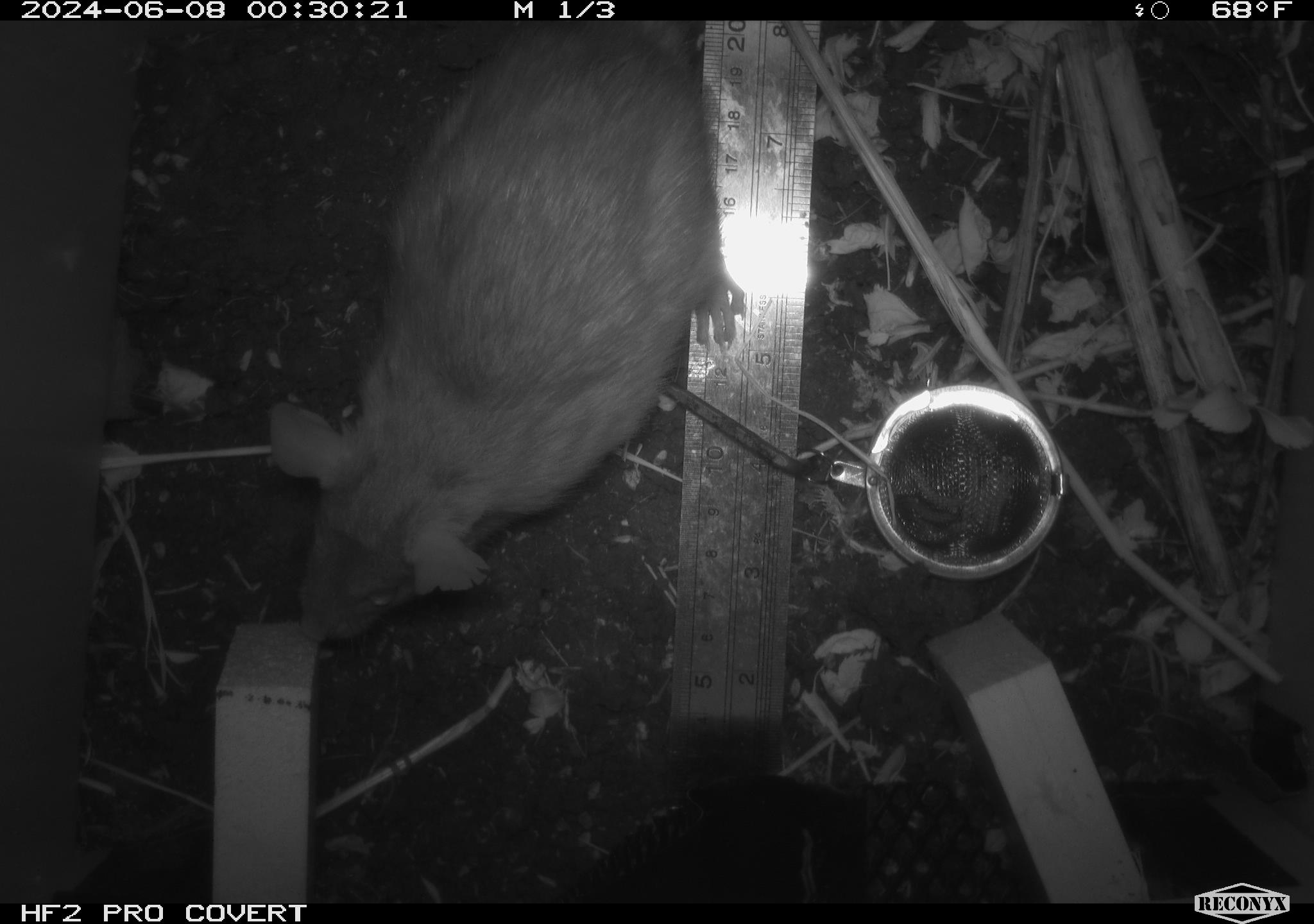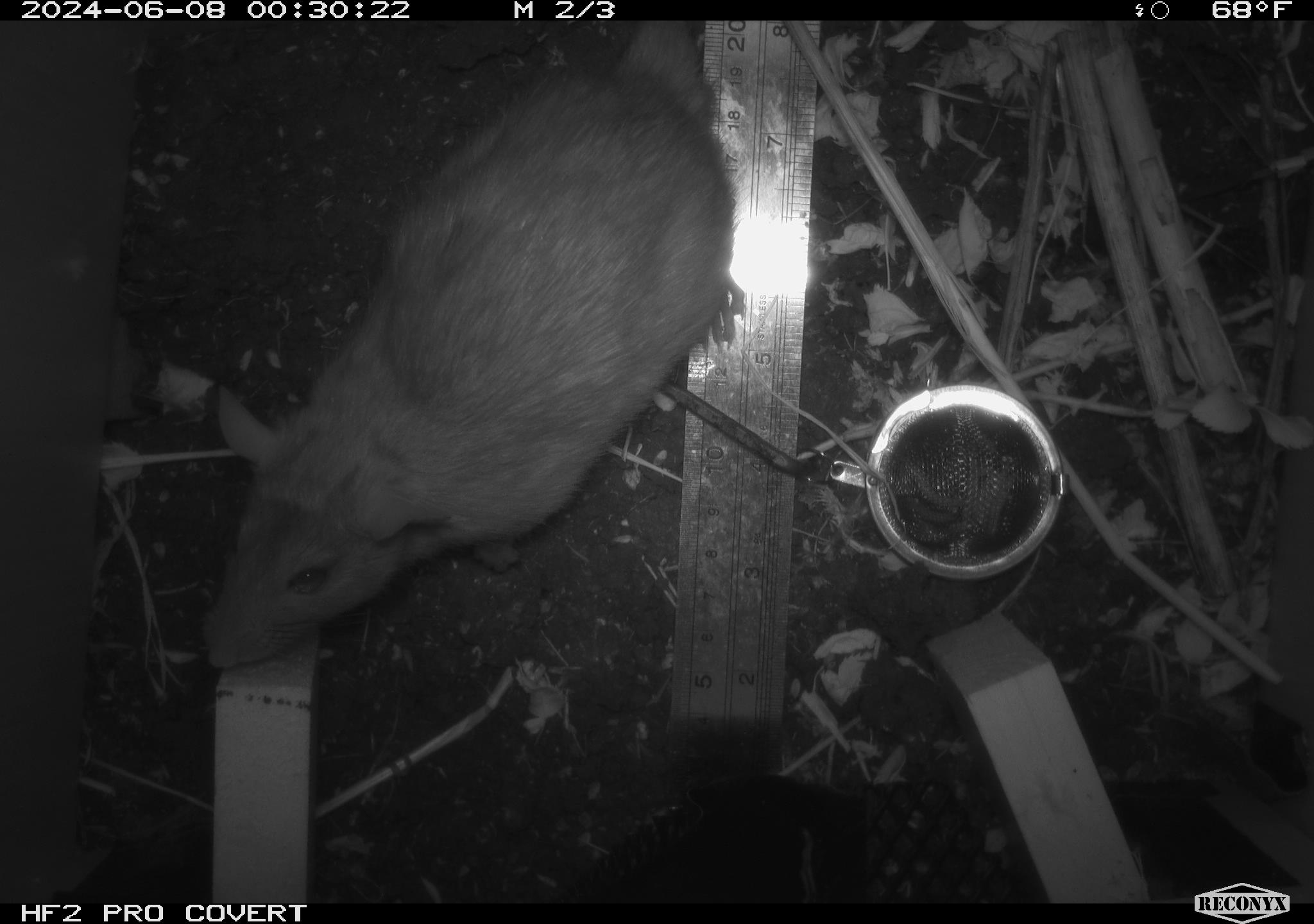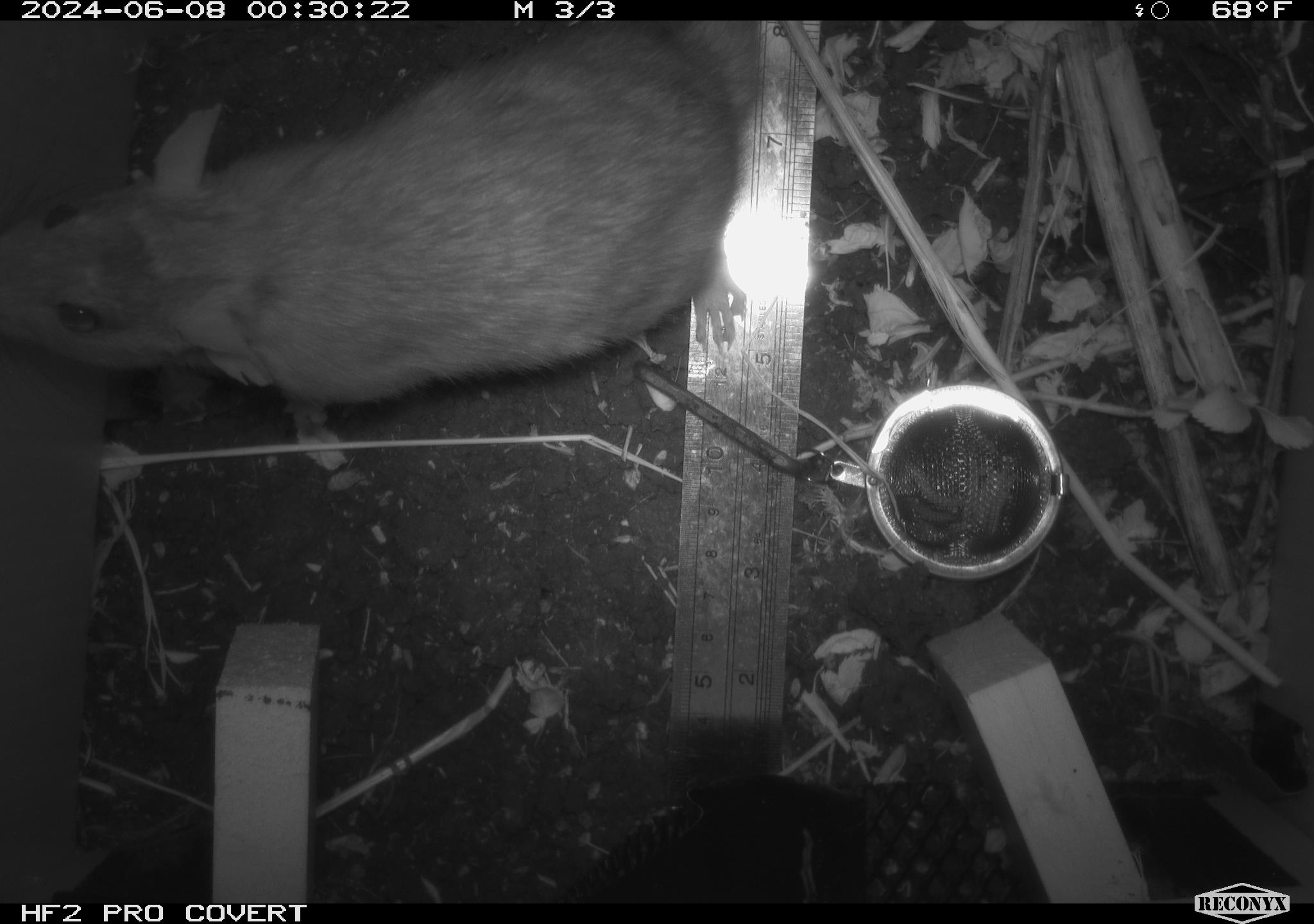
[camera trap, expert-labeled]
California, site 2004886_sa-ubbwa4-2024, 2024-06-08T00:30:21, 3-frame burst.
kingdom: Animalia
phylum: Chordata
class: Mammalia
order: Rodentia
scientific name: Rodentia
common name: woodrat or rat or mouse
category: woodrat or rat or mouse species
Woodrat or rat or mouse species (woodrat or rat or mouse) (Rodentia).